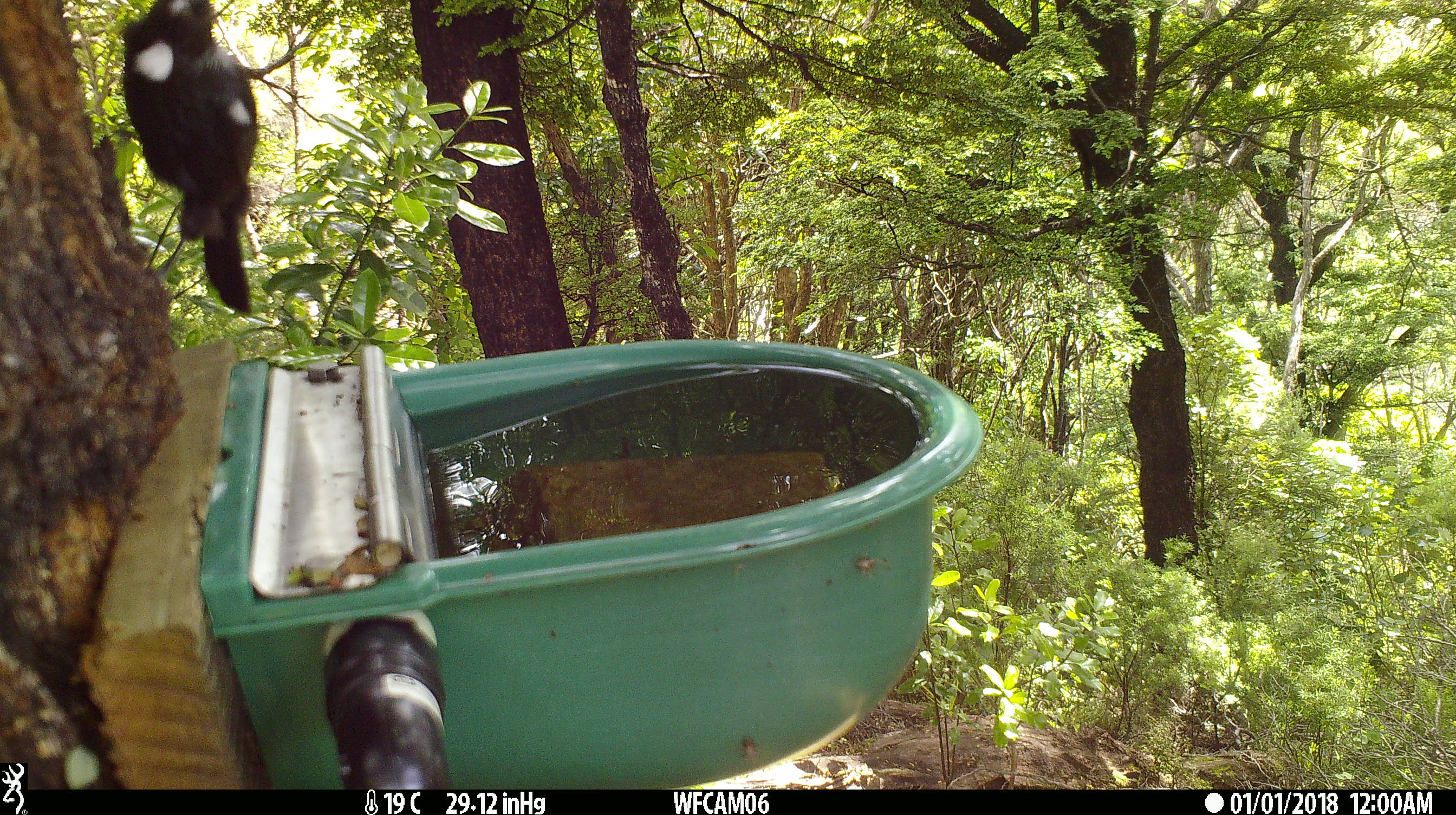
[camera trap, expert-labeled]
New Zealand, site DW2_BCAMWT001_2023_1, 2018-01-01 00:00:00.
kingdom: Animalia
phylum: Chordata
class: Aves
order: Passeriformes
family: Meliphagidae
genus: Prosthemadera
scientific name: Prosthemadera novaeseelandiae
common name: tui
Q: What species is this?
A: Tui (Prosthemadera novaeseelandiae).